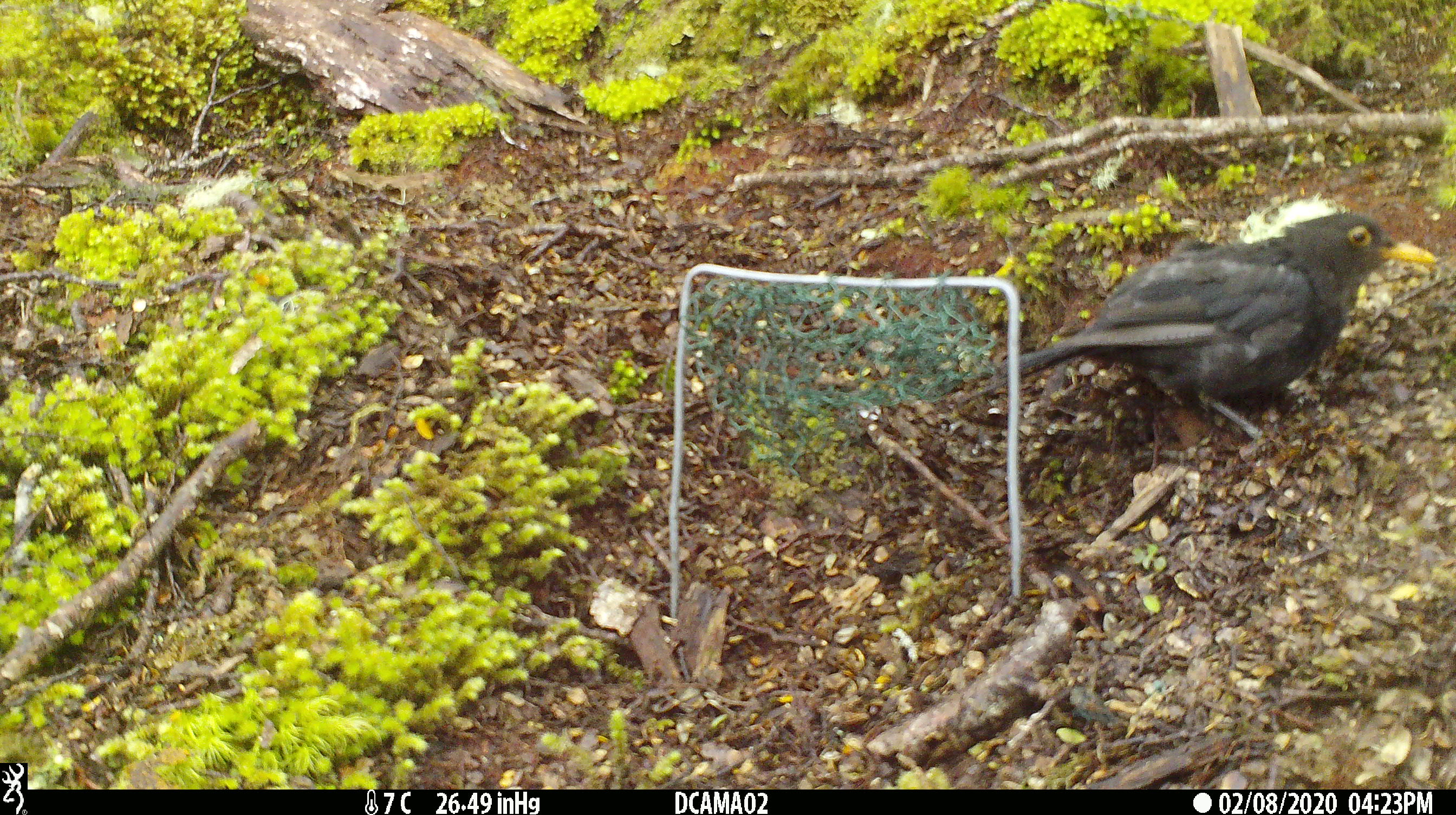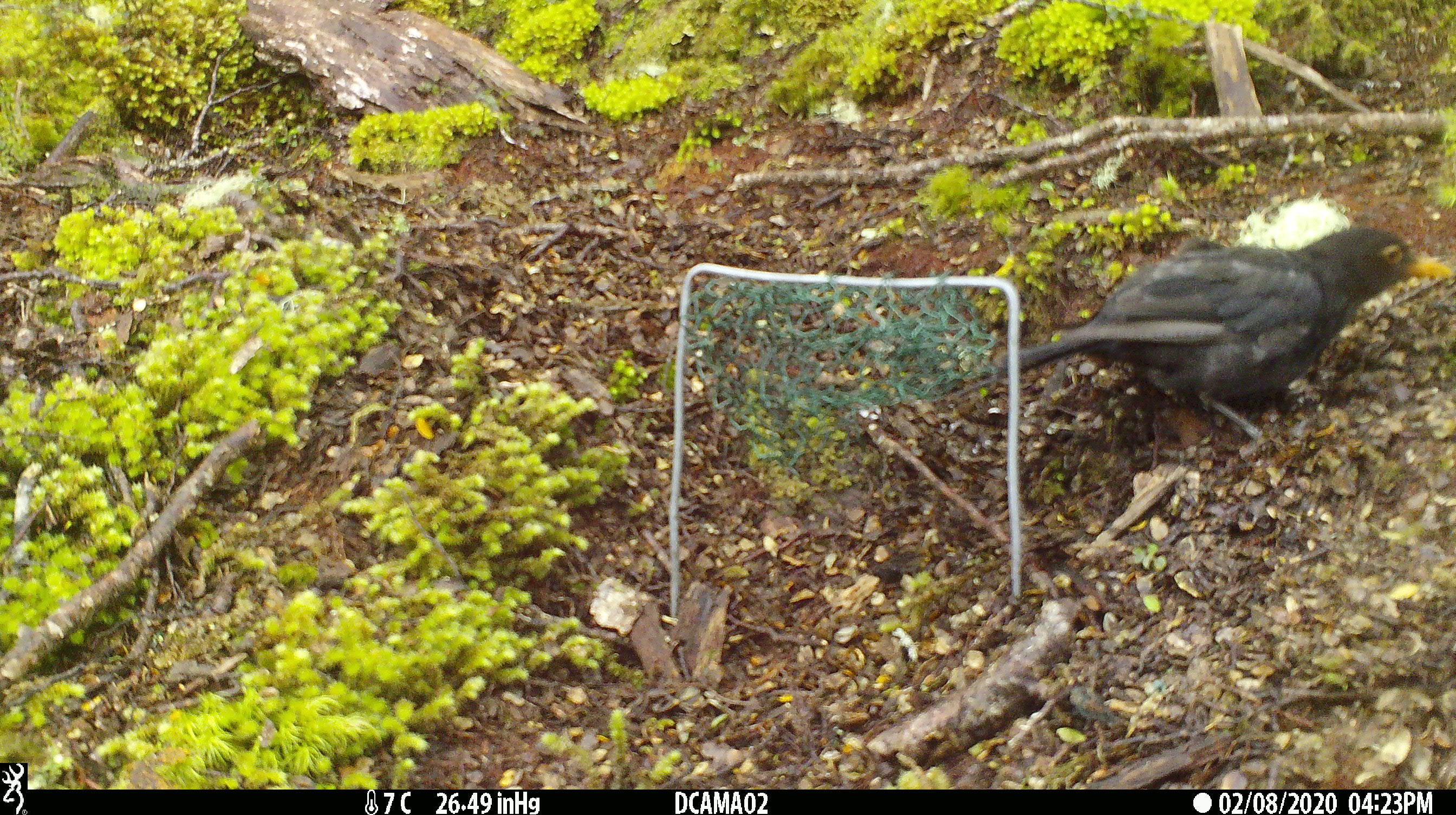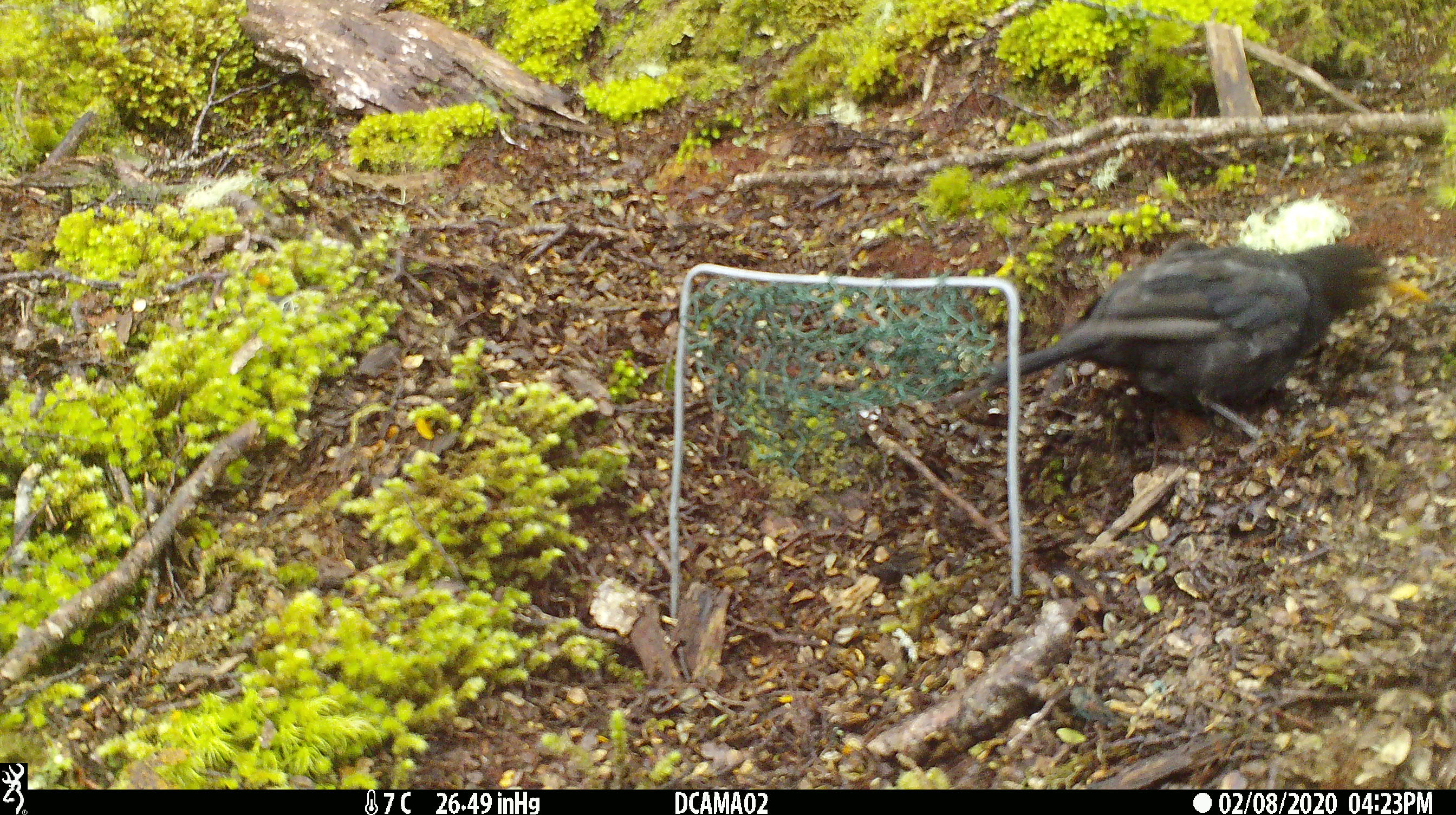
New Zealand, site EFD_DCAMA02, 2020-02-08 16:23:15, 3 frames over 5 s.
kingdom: Animalia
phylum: Chordata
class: Aves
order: Passeriformes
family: Turdidae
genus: Turdus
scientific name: Turdus merula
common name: eurasian blackbird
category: blackbird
Blackbird (eurasian blackbird) (Turdus merula).